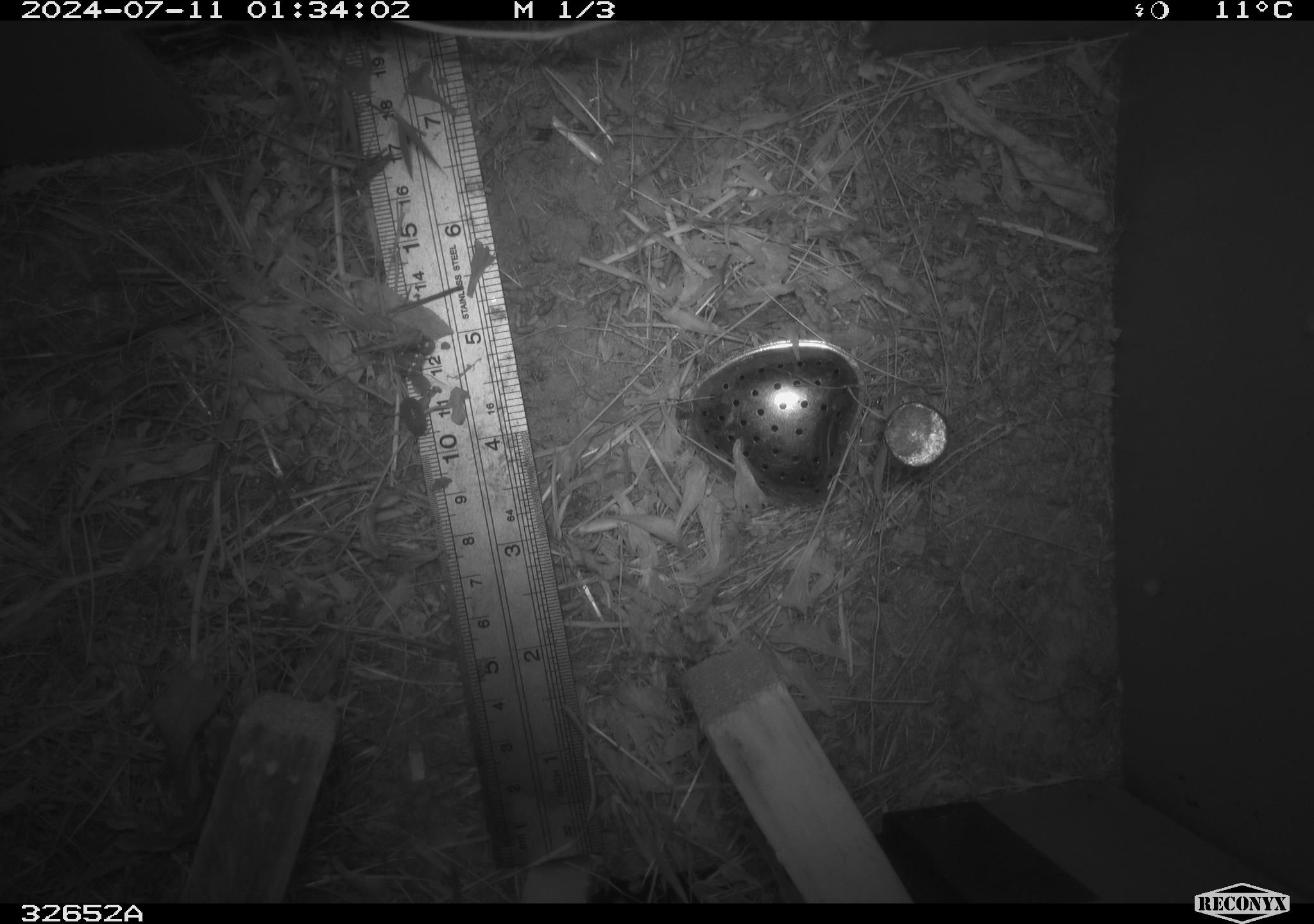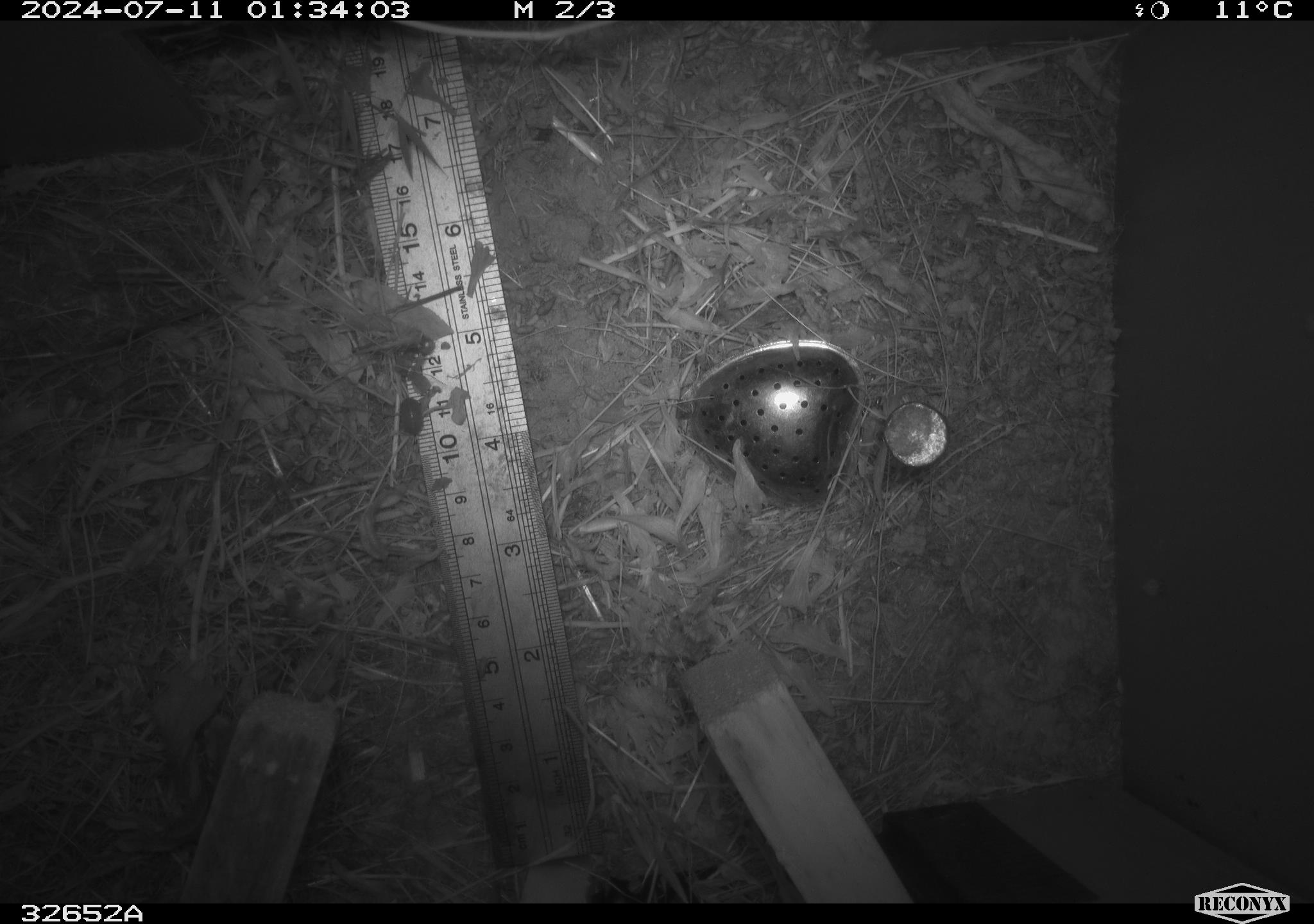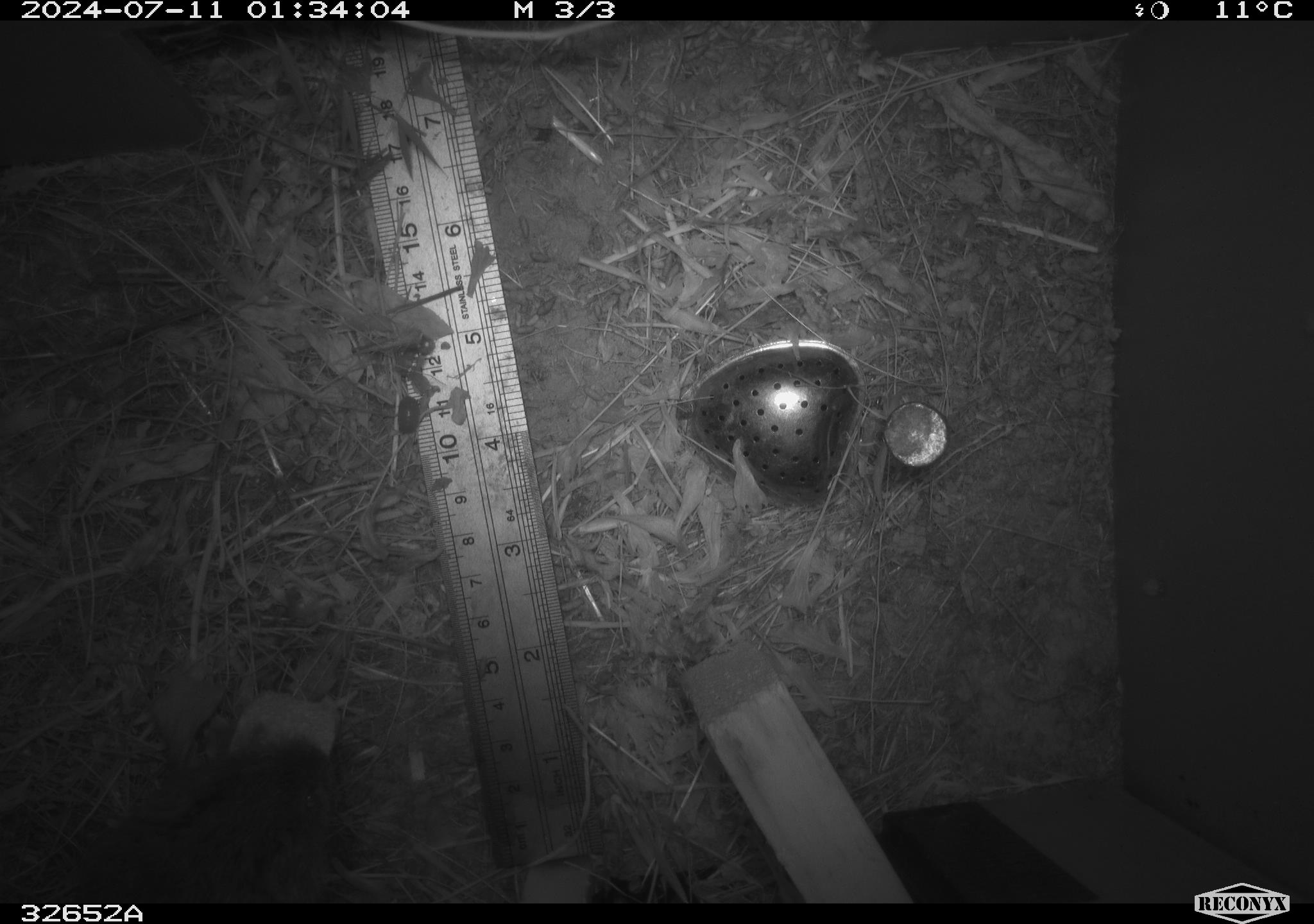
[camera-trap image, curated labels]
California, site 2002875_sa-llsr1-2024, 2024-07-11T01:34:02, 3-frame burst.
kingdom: Animalia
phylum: Chordata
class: Mammalia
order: Rodentia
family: Cricetidae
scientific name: Arvicolinae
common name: voles, lemmings, and muskrats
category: arvicolinae subfamily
Arvicolinae subfamily (voles, lemmings, and muskrats) (Arvicolinae).